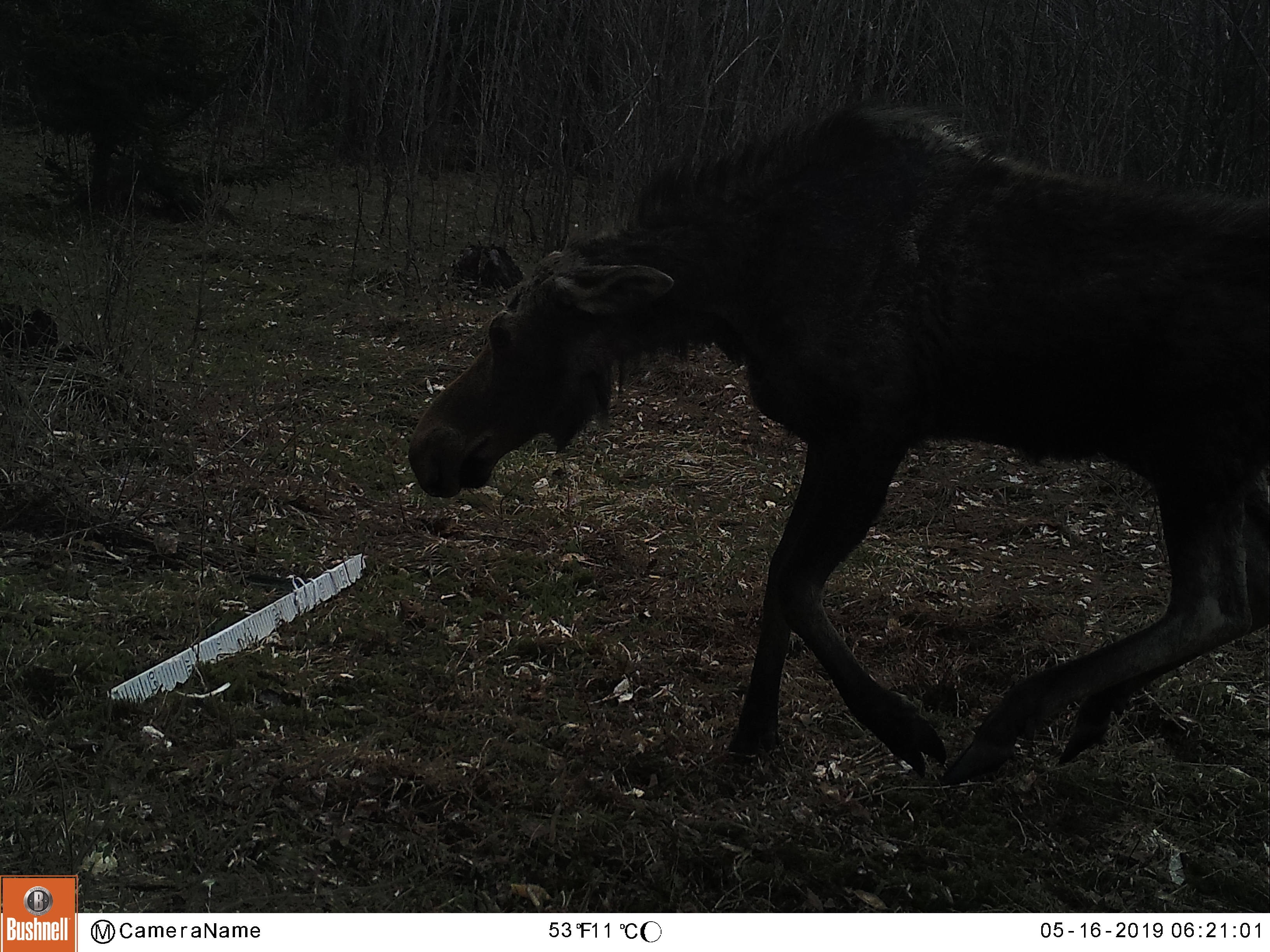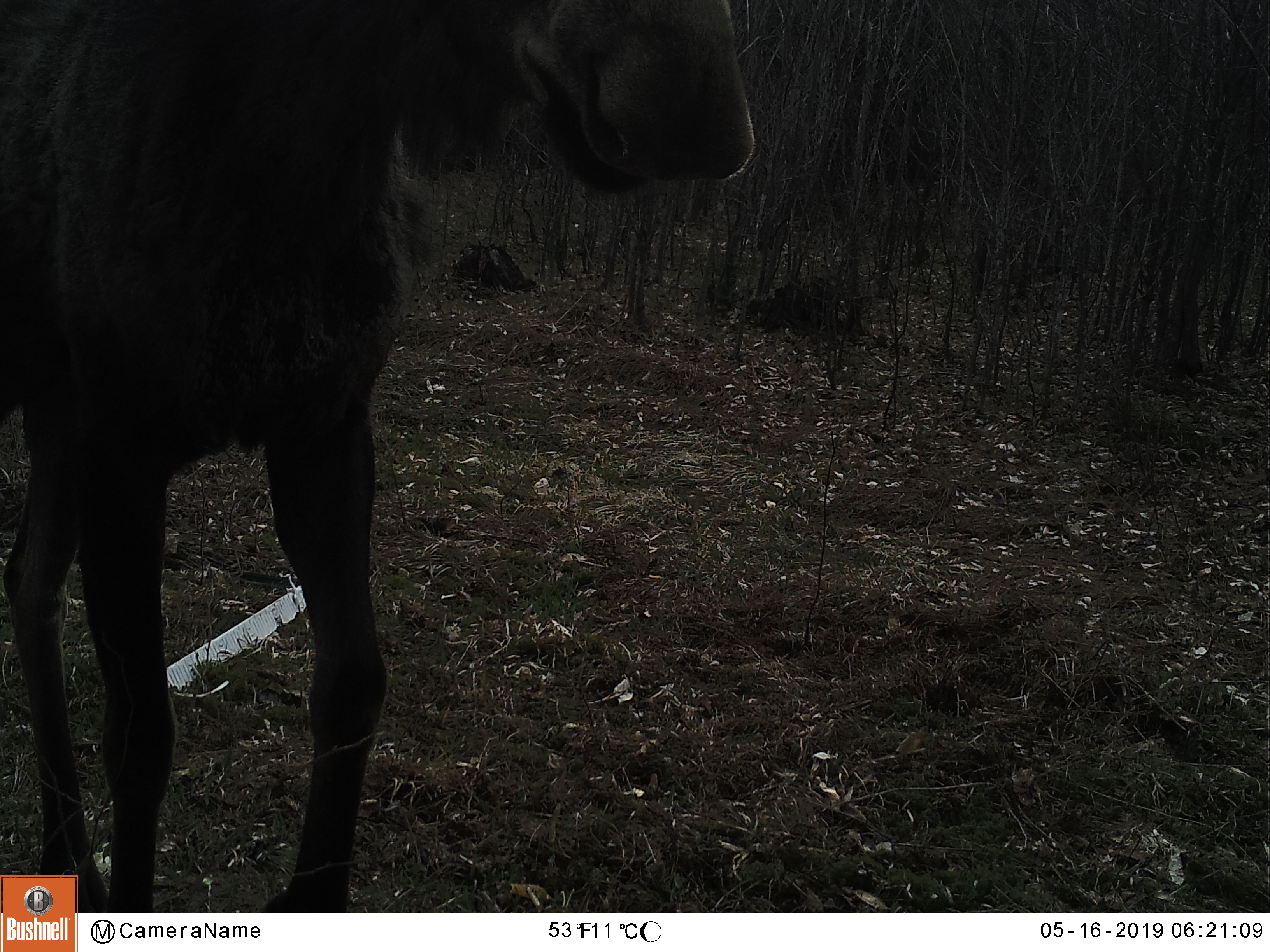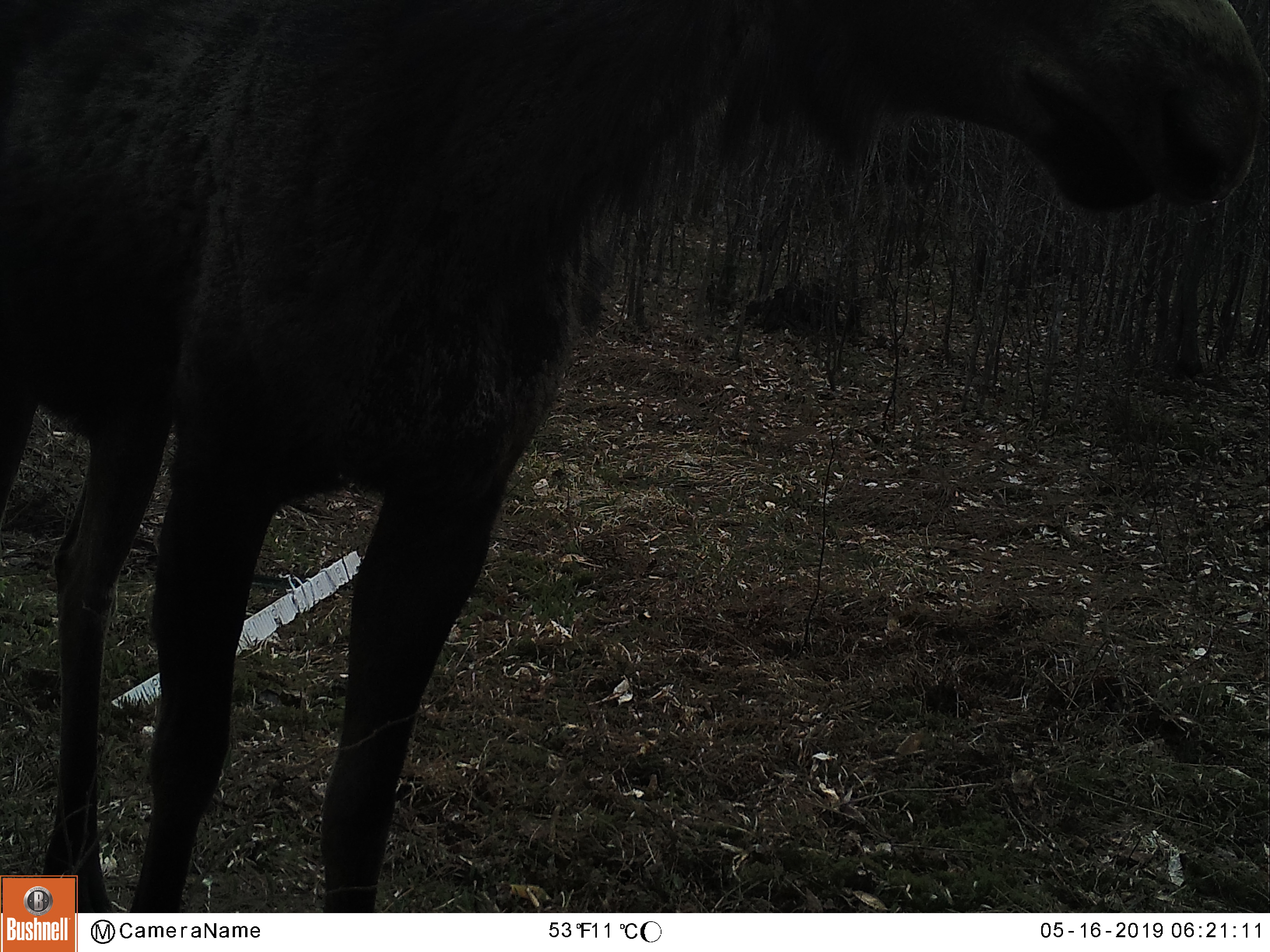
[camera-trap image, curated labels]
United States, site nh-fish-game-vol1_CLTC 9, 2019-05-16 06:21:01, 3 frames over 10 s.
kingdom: Animalia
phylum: Chordata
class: Mammalia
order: Artiodactyla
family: Cervidae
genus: Alces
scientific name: Alces alces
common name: moose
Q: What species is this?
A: Moose (Alces alces).